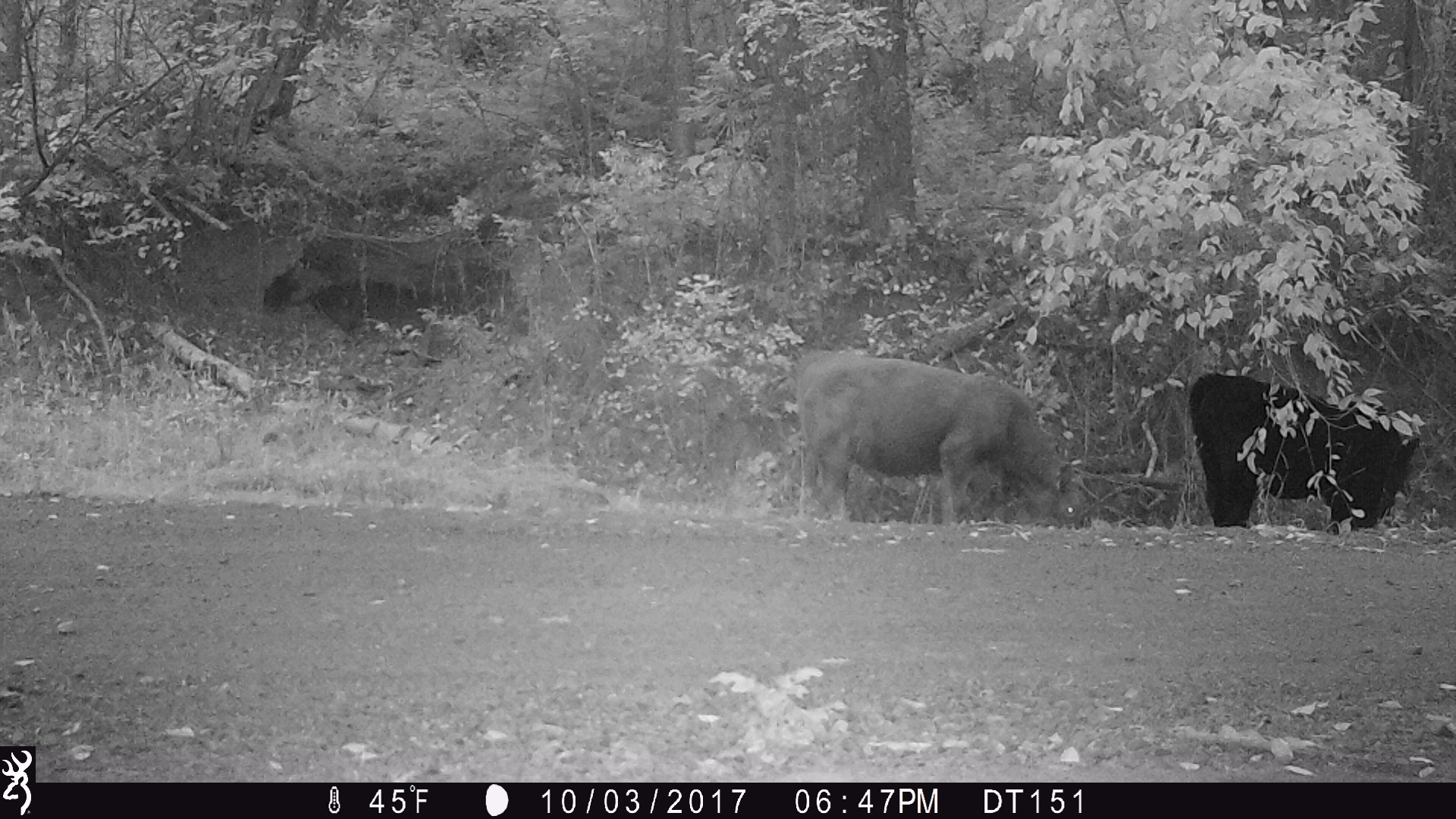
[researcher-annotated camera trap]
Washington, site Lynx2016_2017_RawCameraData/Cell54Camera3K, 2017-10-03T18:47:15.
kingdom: Animalia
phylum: Chordata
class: Mammalia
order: Artiodactyla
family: Bovidae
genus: Bos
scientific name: Bos taurus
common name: domestic cattle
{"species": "domestic cattle (Bos taurus)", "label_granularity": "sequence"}